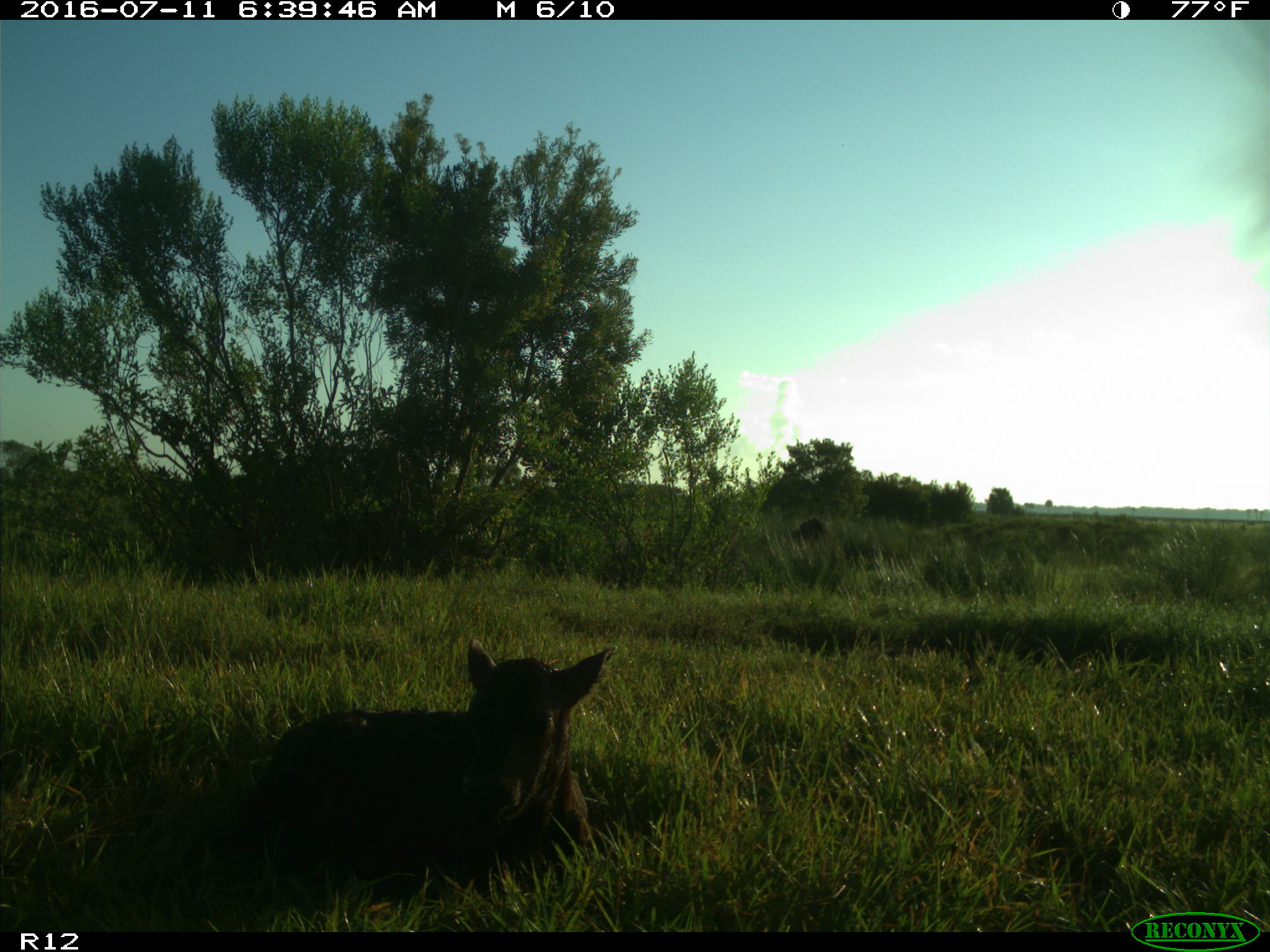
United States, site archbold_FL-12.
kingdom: Animalia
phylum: Chordata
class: Mammalia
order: Artiodactyla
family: Bovidae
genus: Bos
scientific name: Bos taurus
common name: domestic cow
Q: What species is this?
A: Bos taurus (domestic cow).